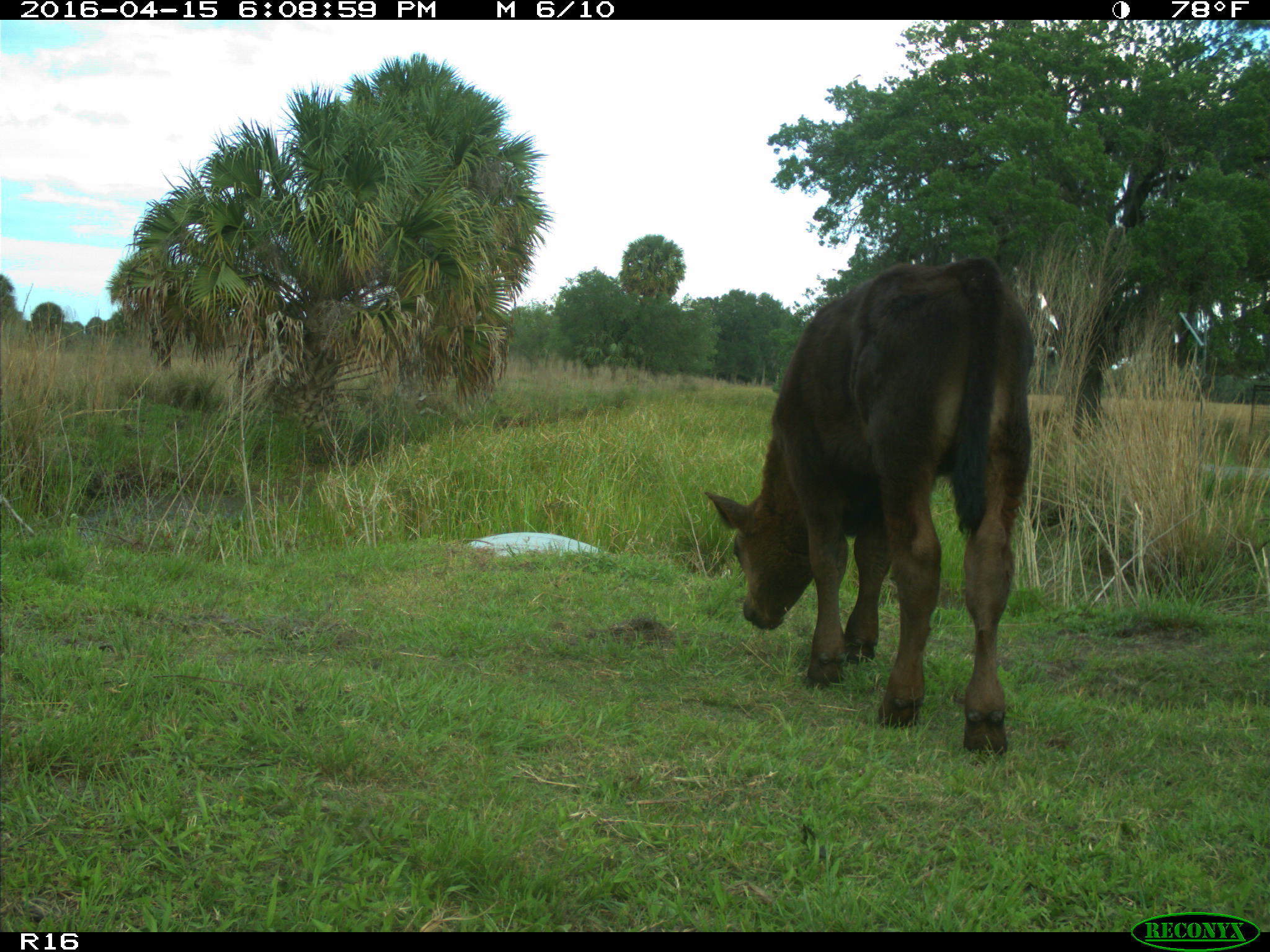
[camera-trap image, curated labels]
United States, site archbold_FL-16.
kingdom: Animalia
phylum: Chordata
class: Mammalia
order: Artiodactyla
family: Bovidae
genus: Bos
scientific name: Bos taurus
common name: domestic cow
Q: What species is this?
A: Bos taurus (domestic cow).